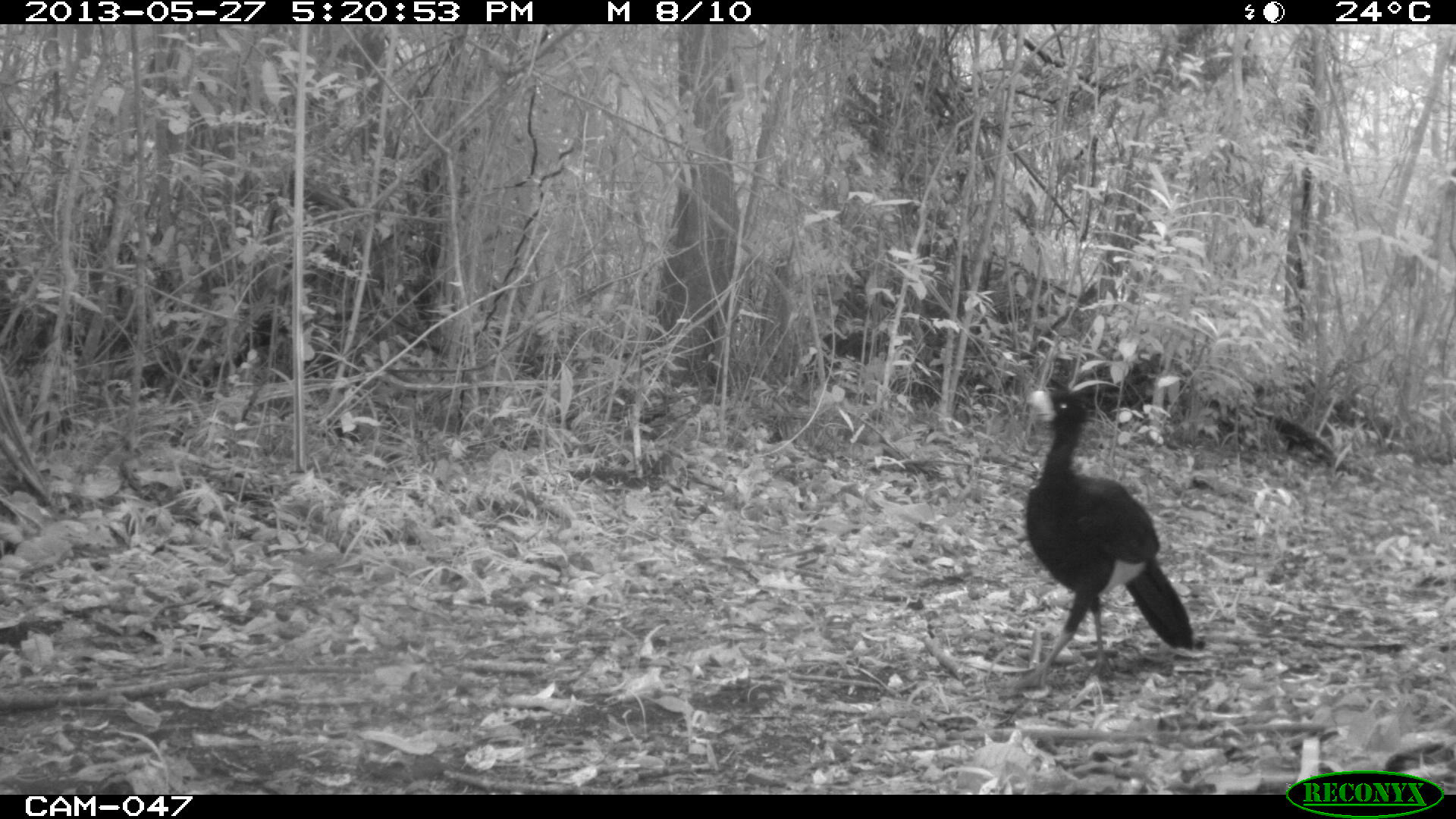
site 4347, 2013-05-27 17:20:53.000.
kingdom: Animalia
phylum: Chordata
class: Aves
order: Galliformes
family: Cracidae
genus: Crax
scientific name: Crax rubra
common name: great curassow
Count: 2.